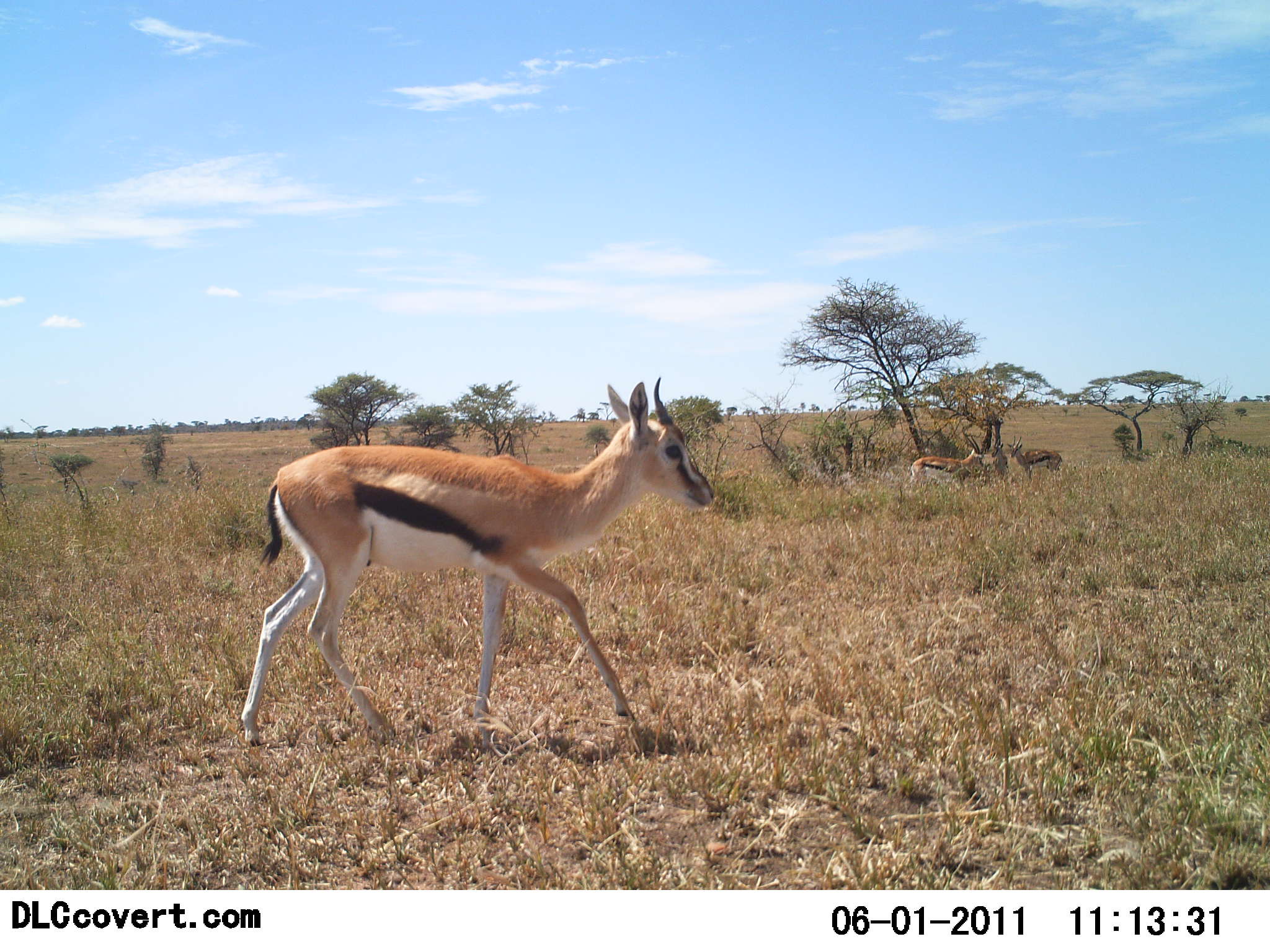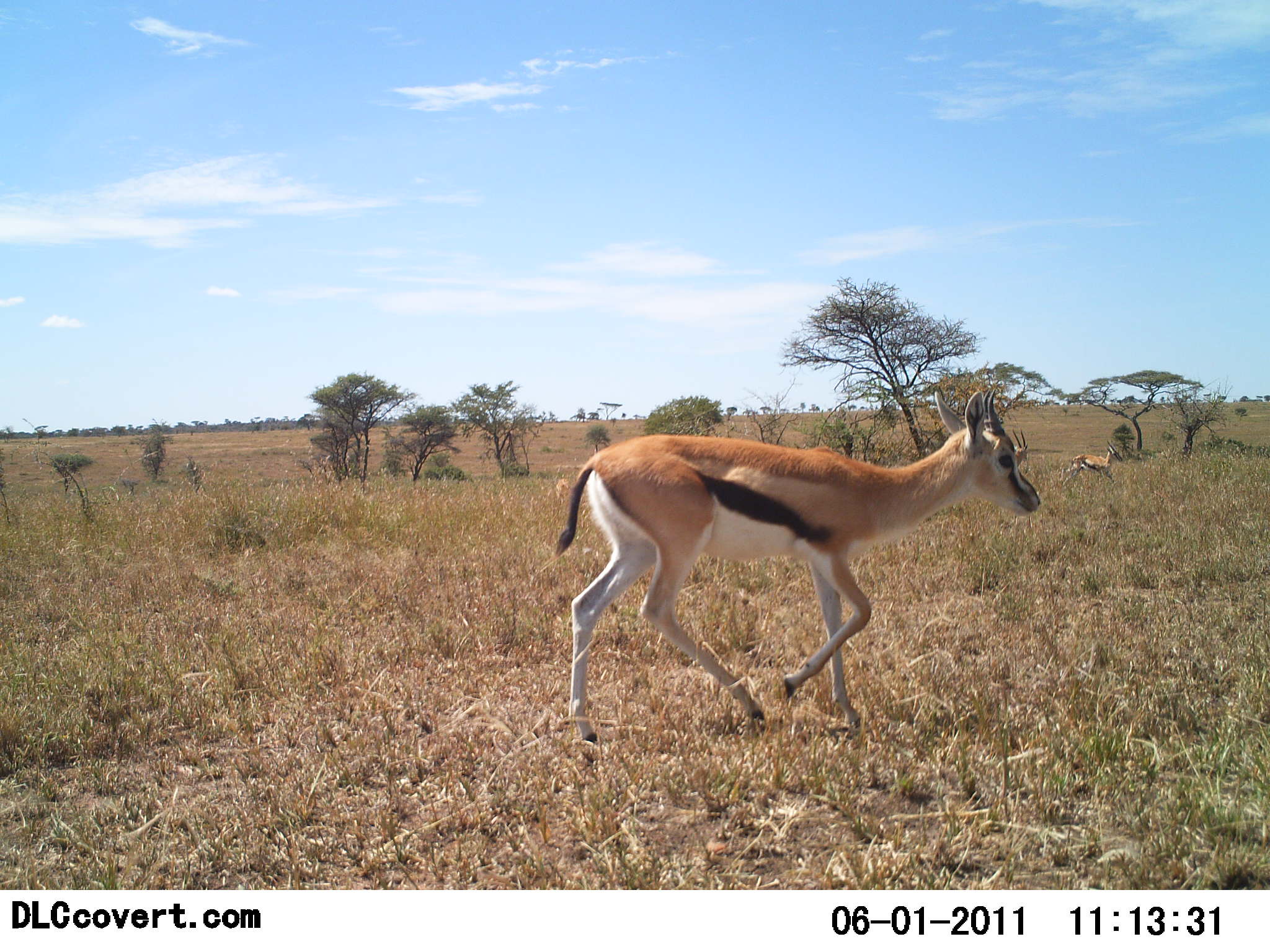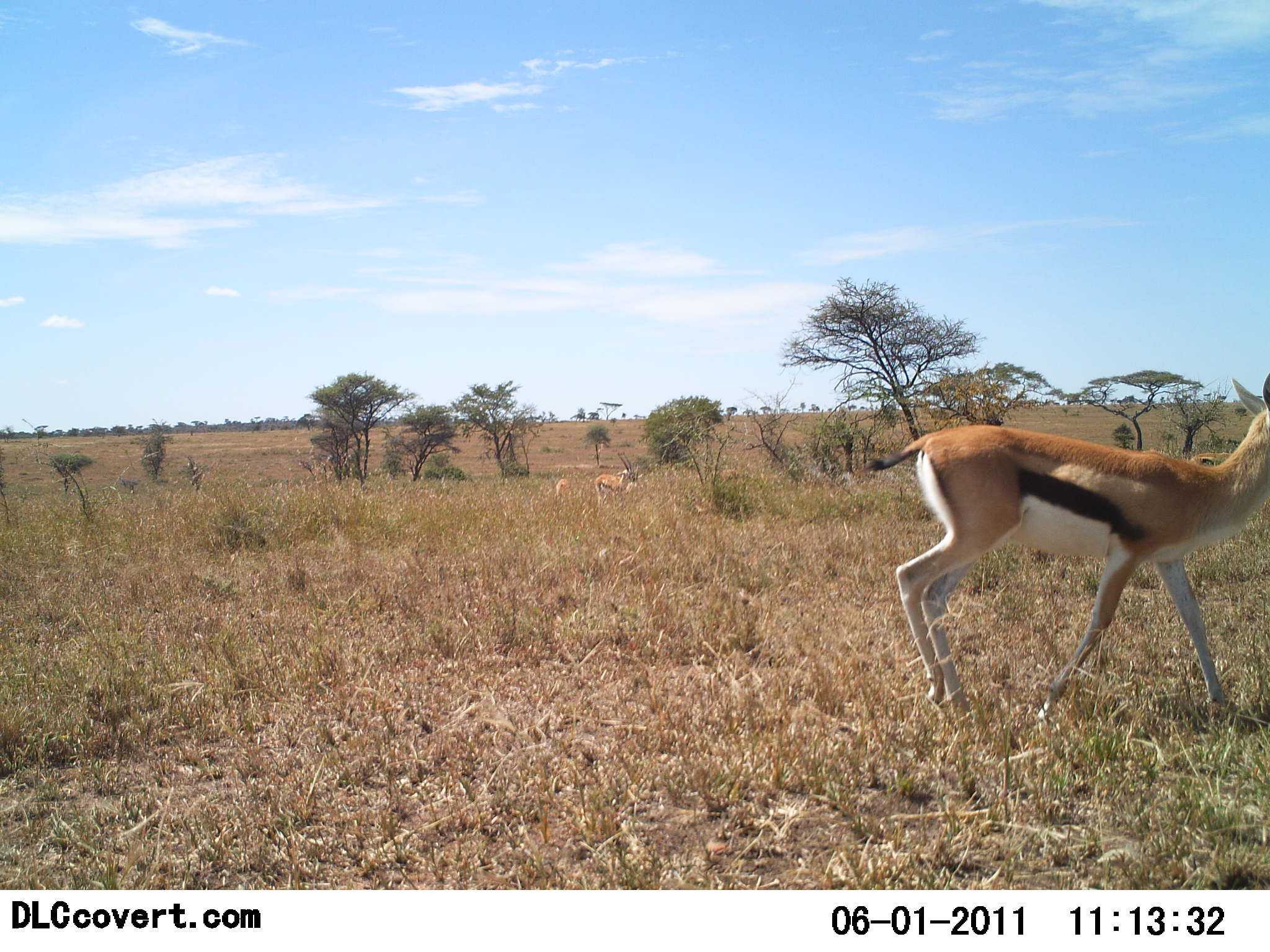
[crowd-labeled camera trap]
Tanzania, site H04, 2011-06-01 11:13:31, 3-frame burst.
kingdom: Animalia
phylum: Chordata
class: Mammalia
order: Artiodactyla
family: Bovidae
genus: Eudorcas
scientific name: Eudorcas thomsonii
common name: thomson's gazelle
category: gazellethomsons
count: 3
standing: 50%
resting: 8%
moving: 92%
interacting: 0%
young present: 8%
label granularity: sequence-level